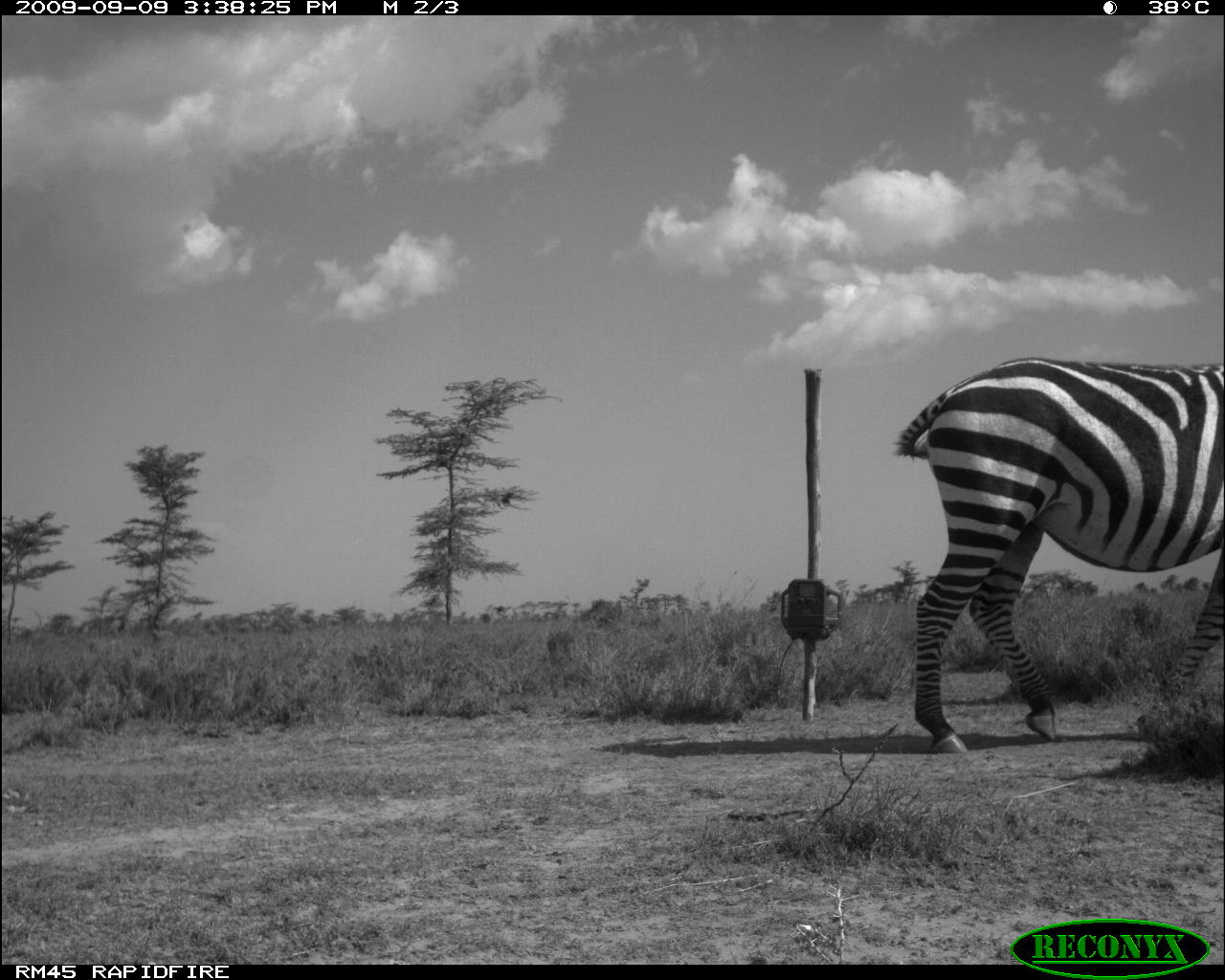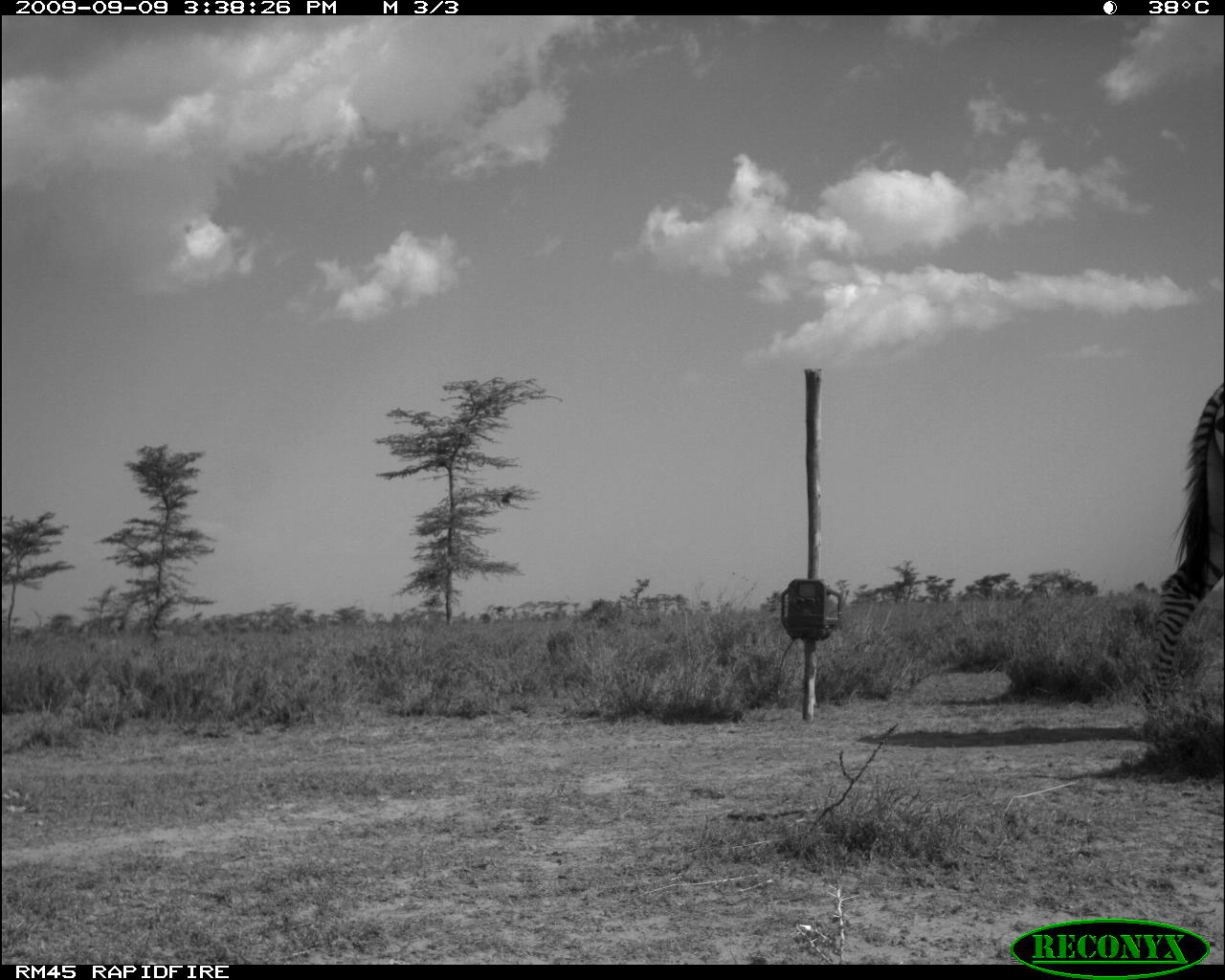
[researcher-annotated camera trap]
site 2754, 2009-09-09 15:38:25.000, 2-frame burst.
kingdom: Animalia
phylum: Chordata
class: Mammalia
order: Perissodactyla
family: Equidae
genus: Equus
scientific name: Equus quagga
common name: plains zebra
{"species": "Equus quagga (plains zebra)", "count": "1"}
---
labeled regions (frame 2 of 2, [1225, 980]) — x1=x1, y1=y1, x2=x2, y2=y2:
equus quagga: x1=1146, y1=378, x2=1225, y2=780